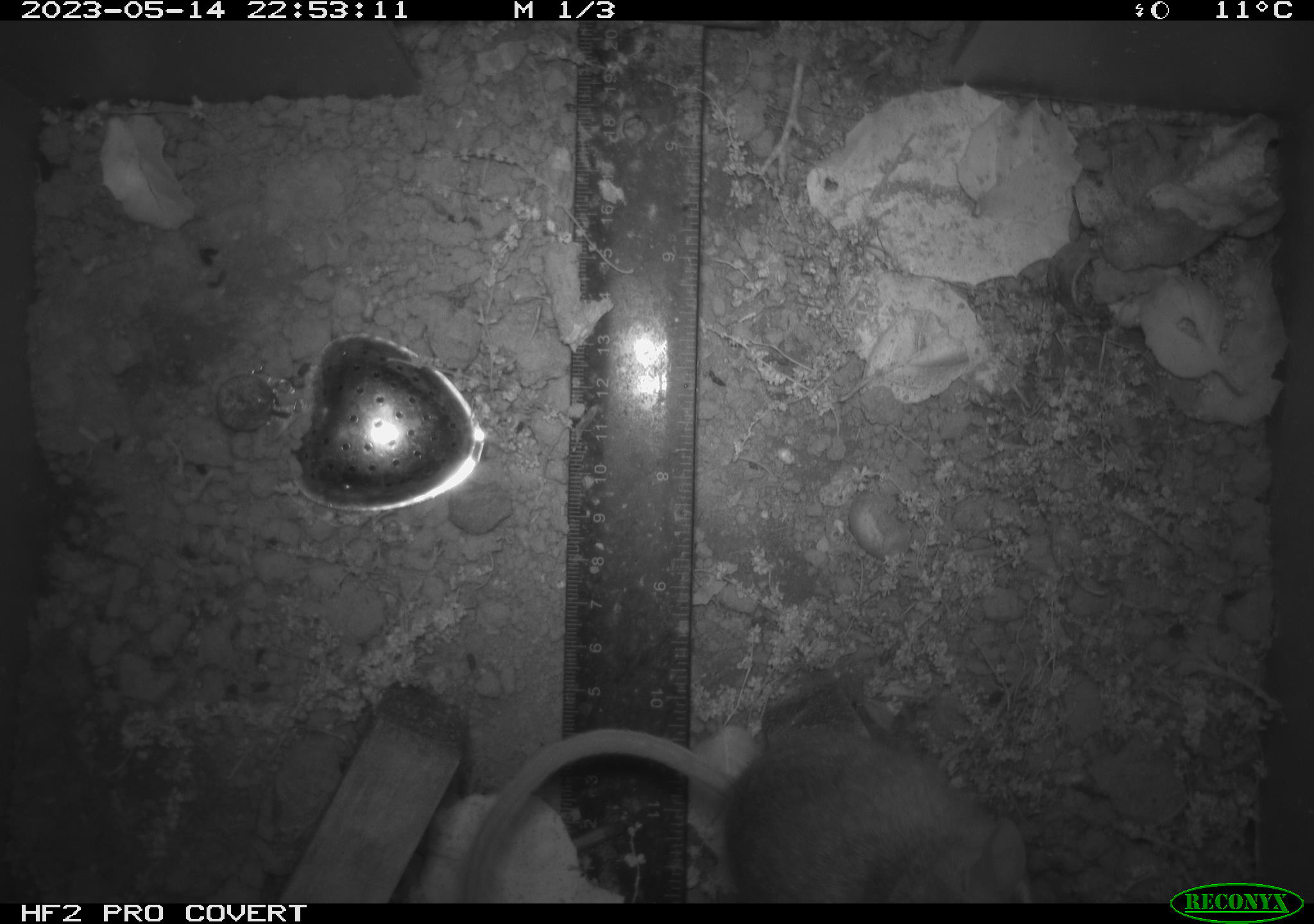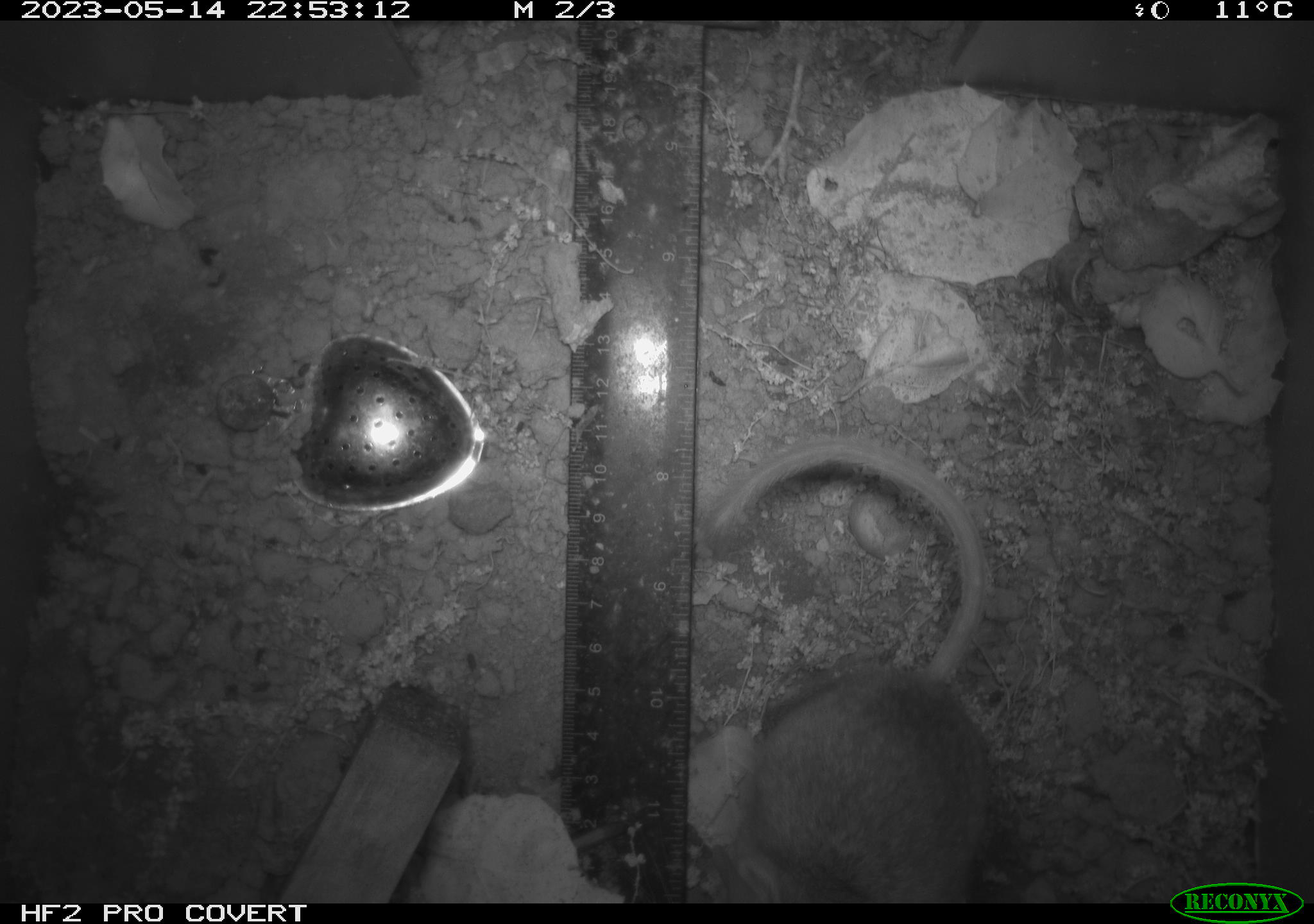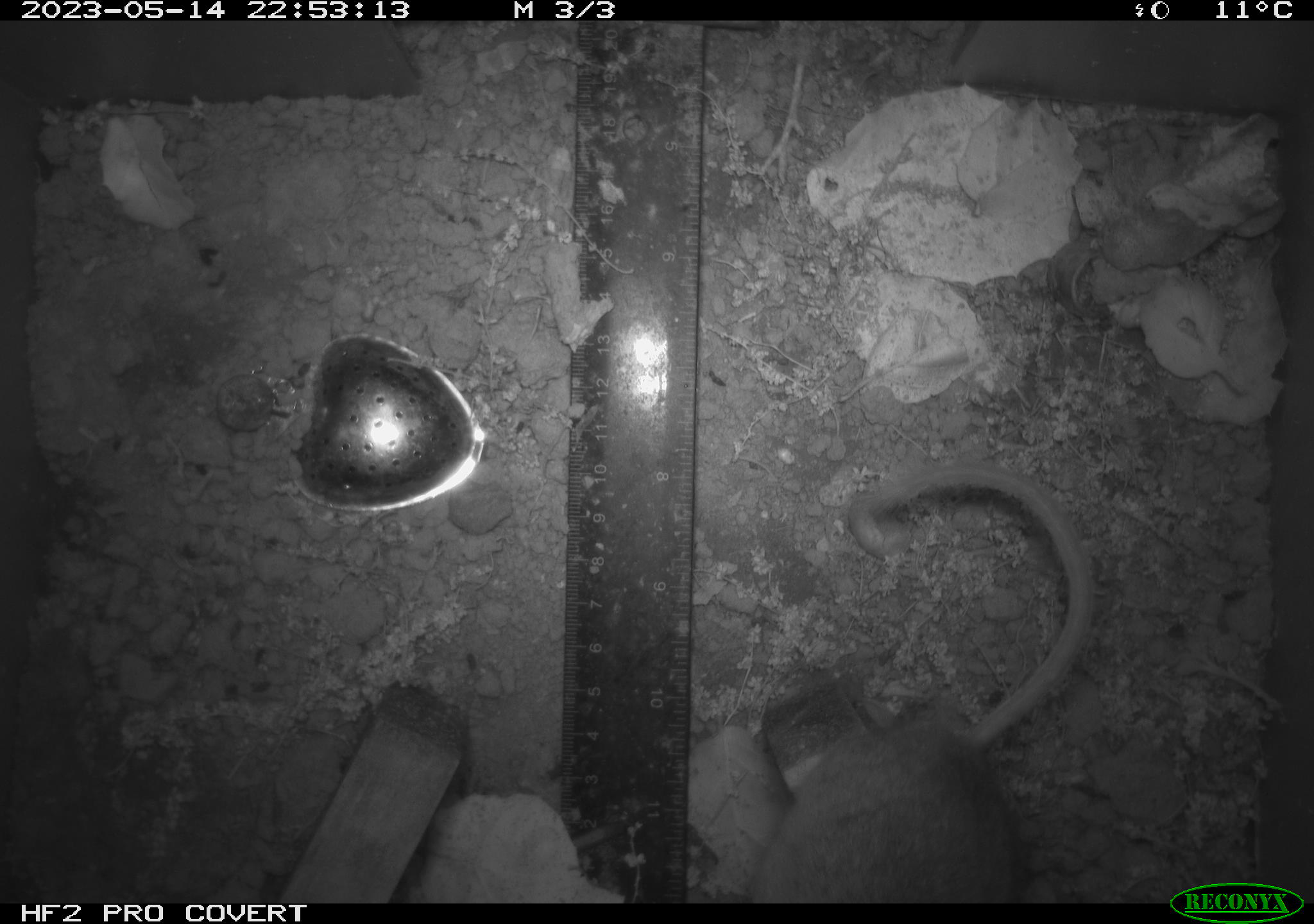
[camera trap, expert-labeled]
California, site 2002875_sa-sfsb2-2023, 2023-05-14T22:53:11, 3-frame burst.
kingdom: Animalia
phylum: Chordata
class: Mammalia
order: Rodentia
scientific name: Rodentia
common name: mouse species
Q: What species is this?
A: Mouse species (Rodentia).